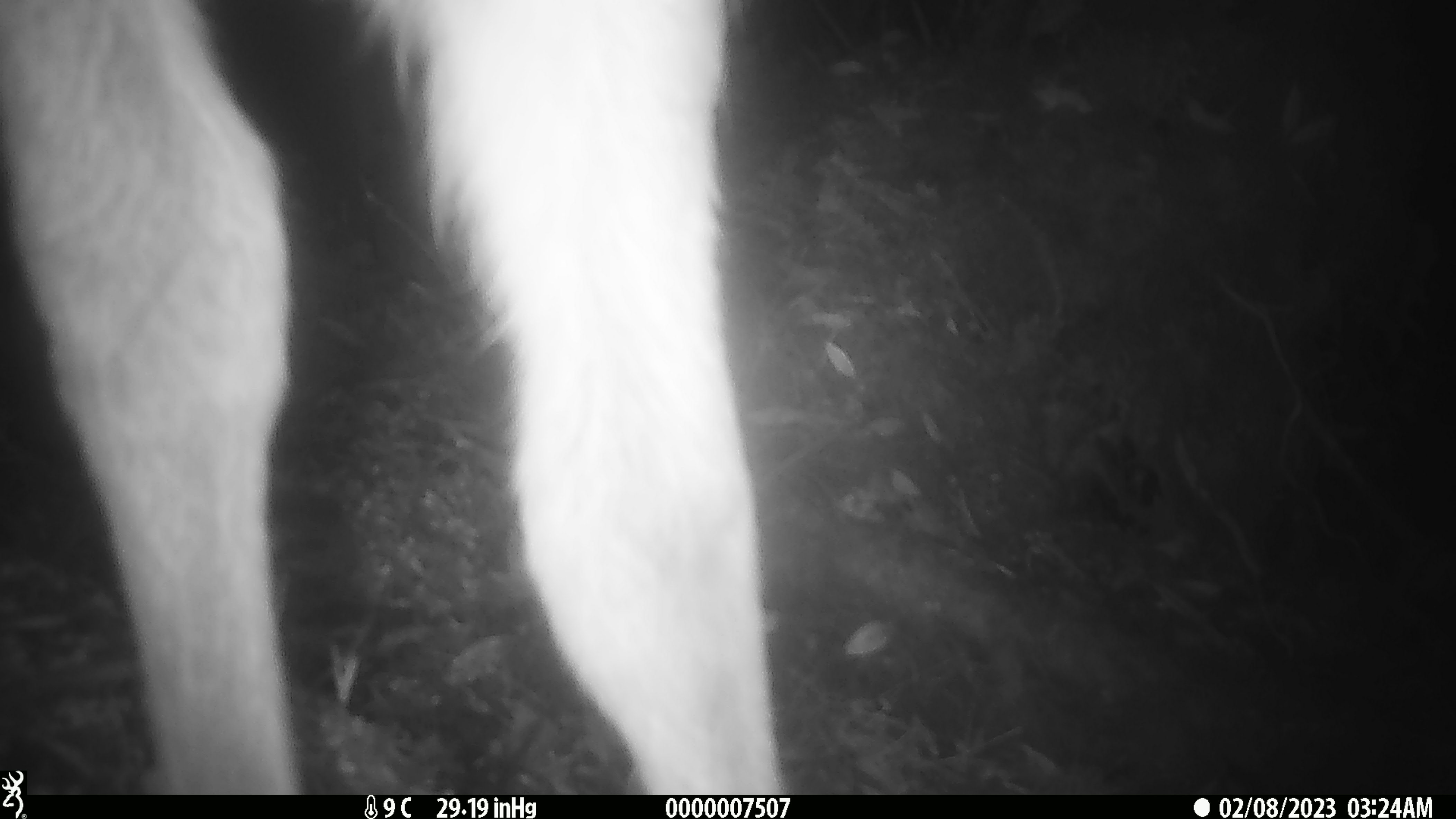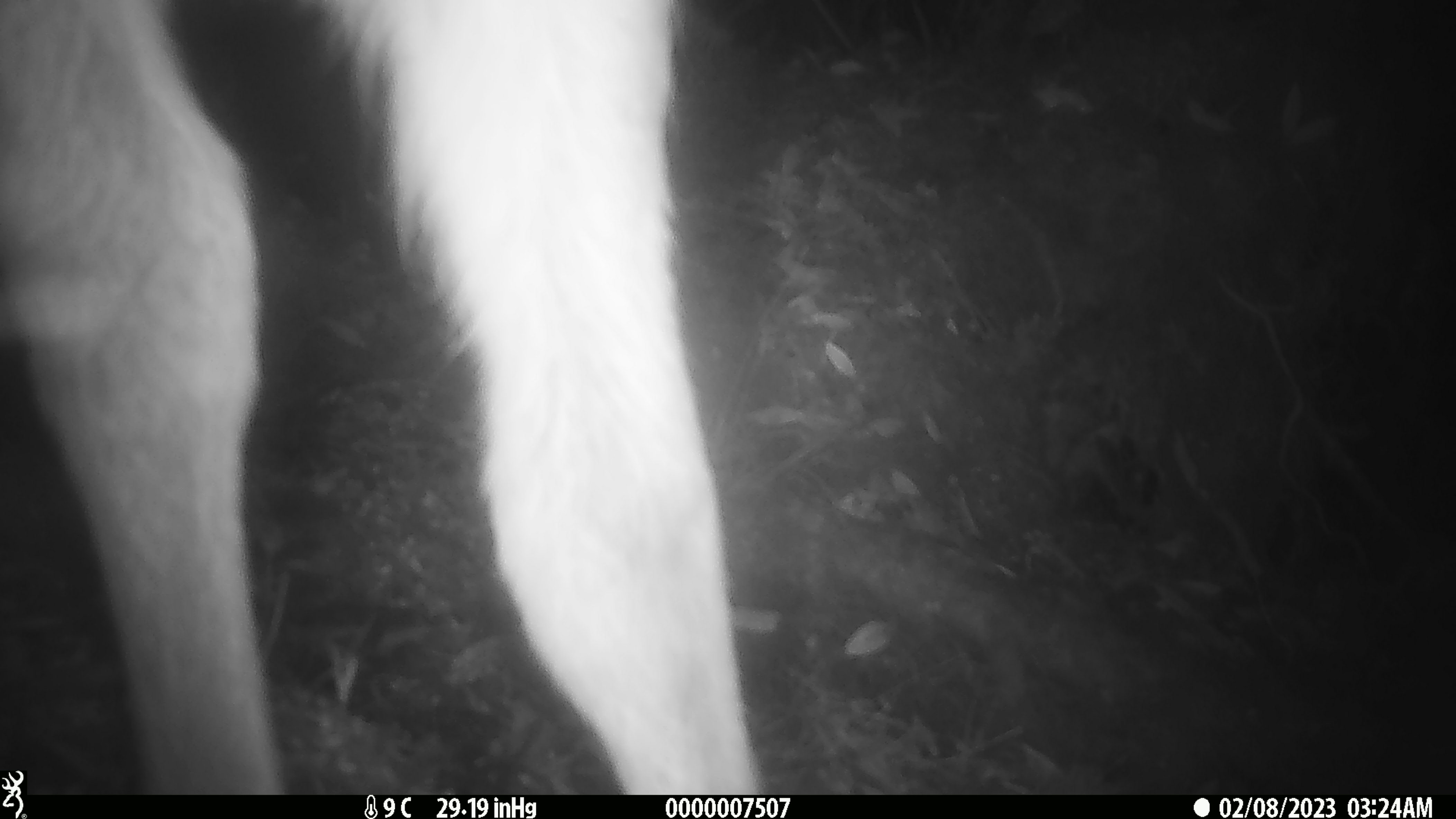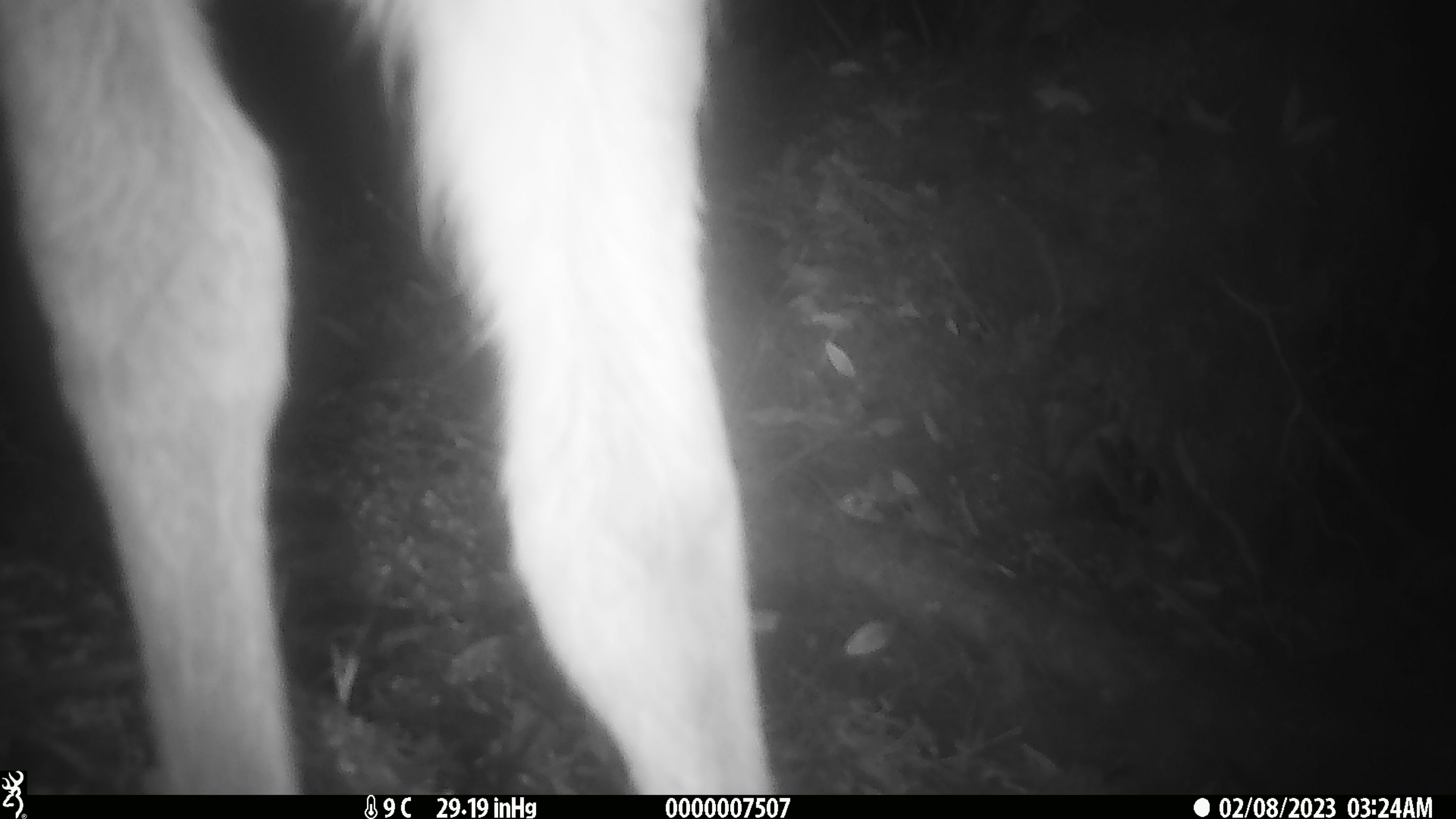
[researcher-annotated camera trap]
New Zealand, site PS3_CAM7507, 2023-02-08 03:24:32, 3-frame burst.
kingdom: Animalia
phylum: Chordata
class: Mammalia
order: Artiodactyla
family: Cervidae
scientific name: Cervidae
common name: deer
Deer (Cervidae).